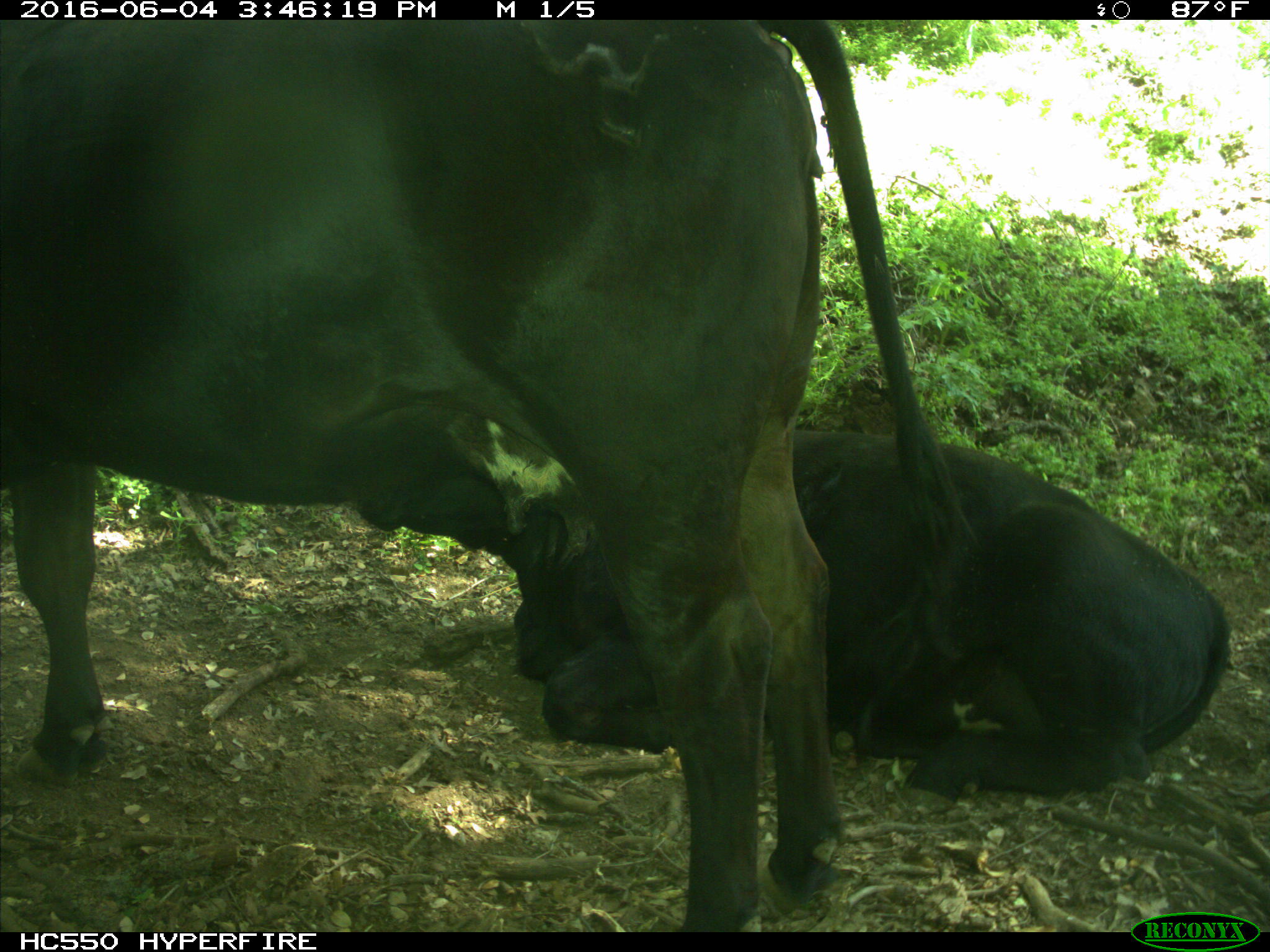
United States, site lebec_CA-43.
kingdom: Animalia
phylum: Chordata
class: Mammalia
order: Artiodactyla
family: Bovidae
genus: Bos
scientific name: Bos taurus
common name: domestic cow